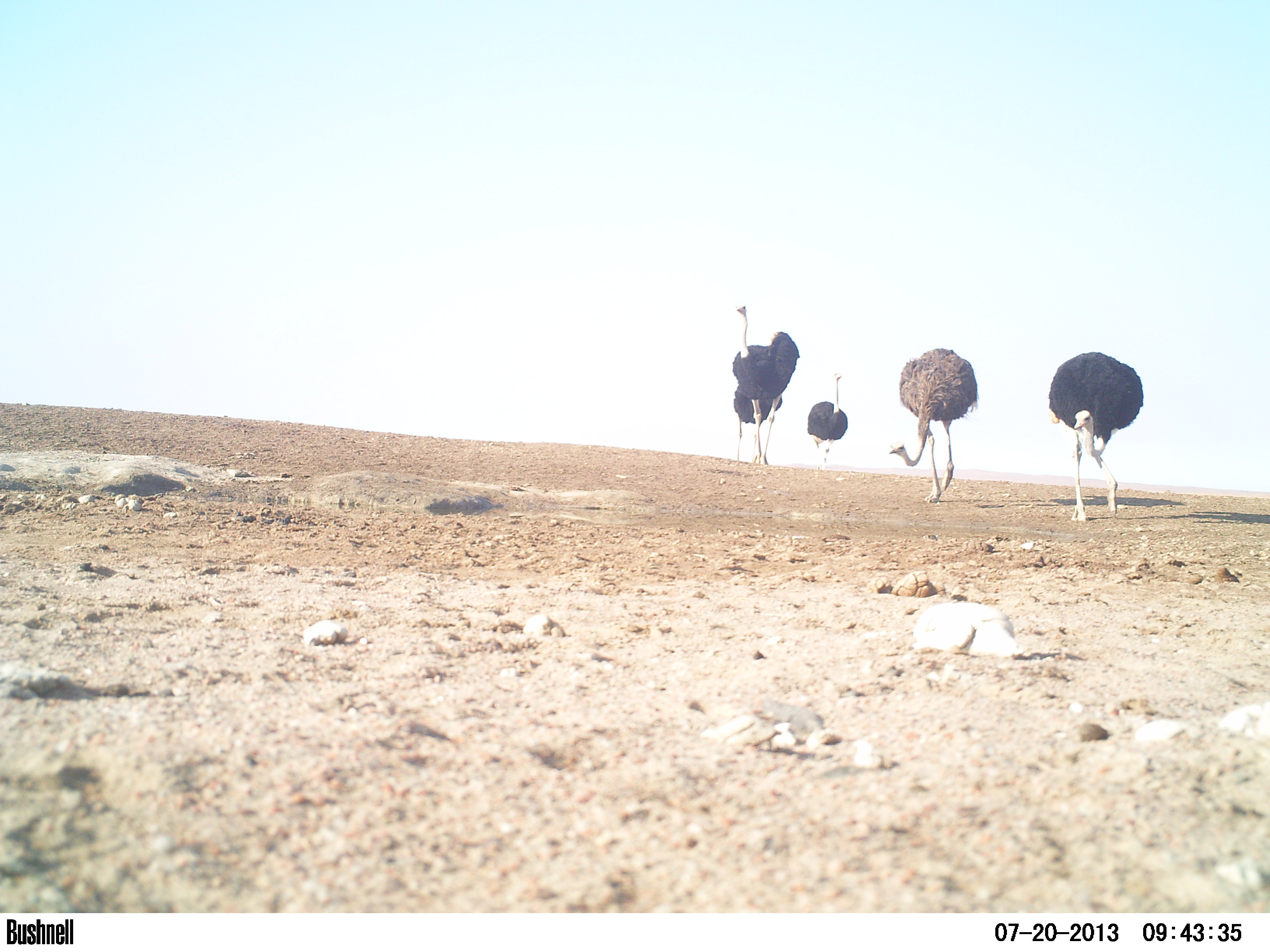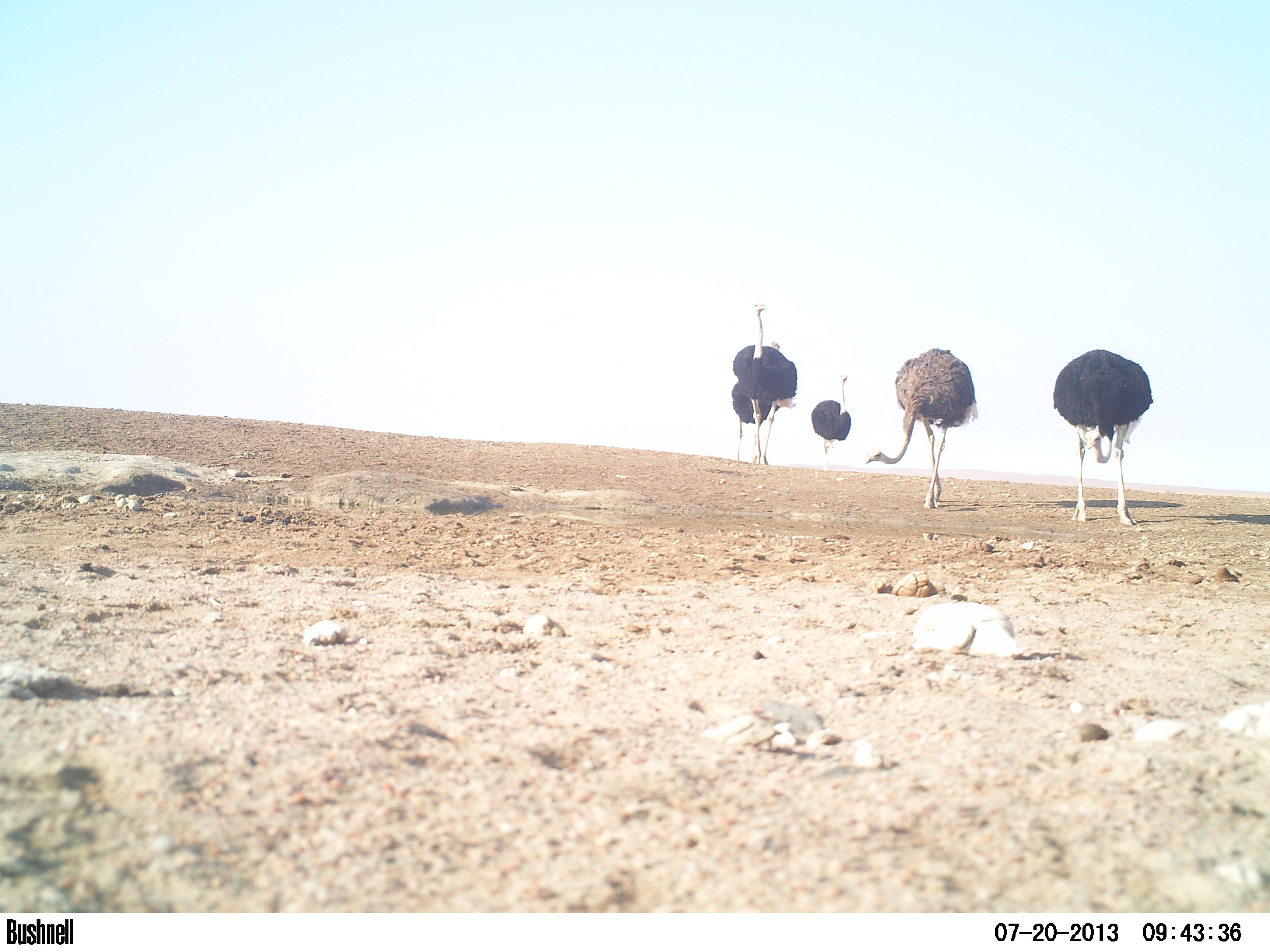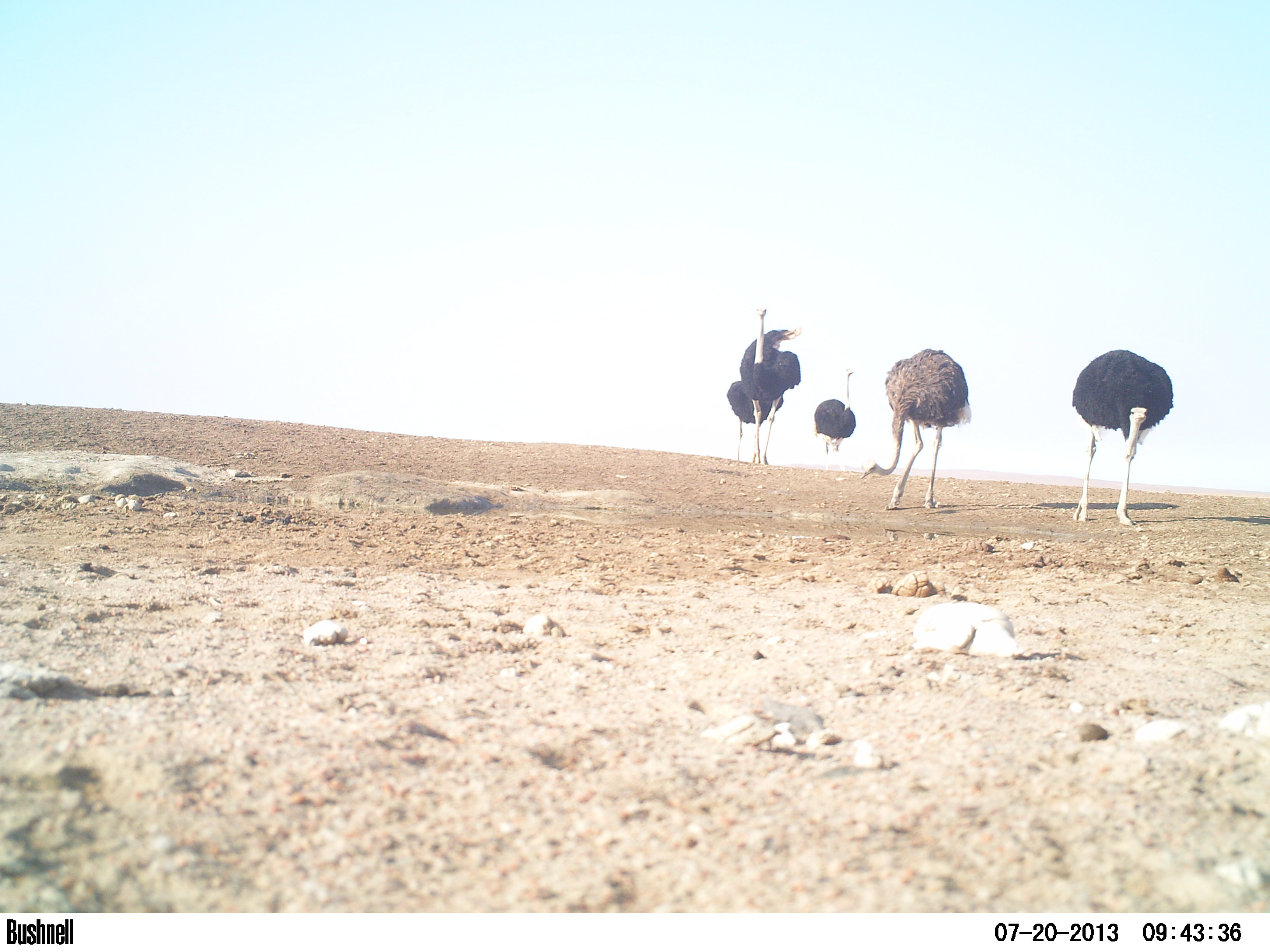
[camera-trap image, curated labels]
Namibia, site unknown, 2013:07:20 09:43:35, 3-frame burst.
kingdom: Animalia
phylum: Chordata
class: Aves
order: Struthioniformes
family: Struthionidae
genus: Struthio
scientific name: Struthio camelus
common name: common ostrich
Struthio camelus (common ostrich).